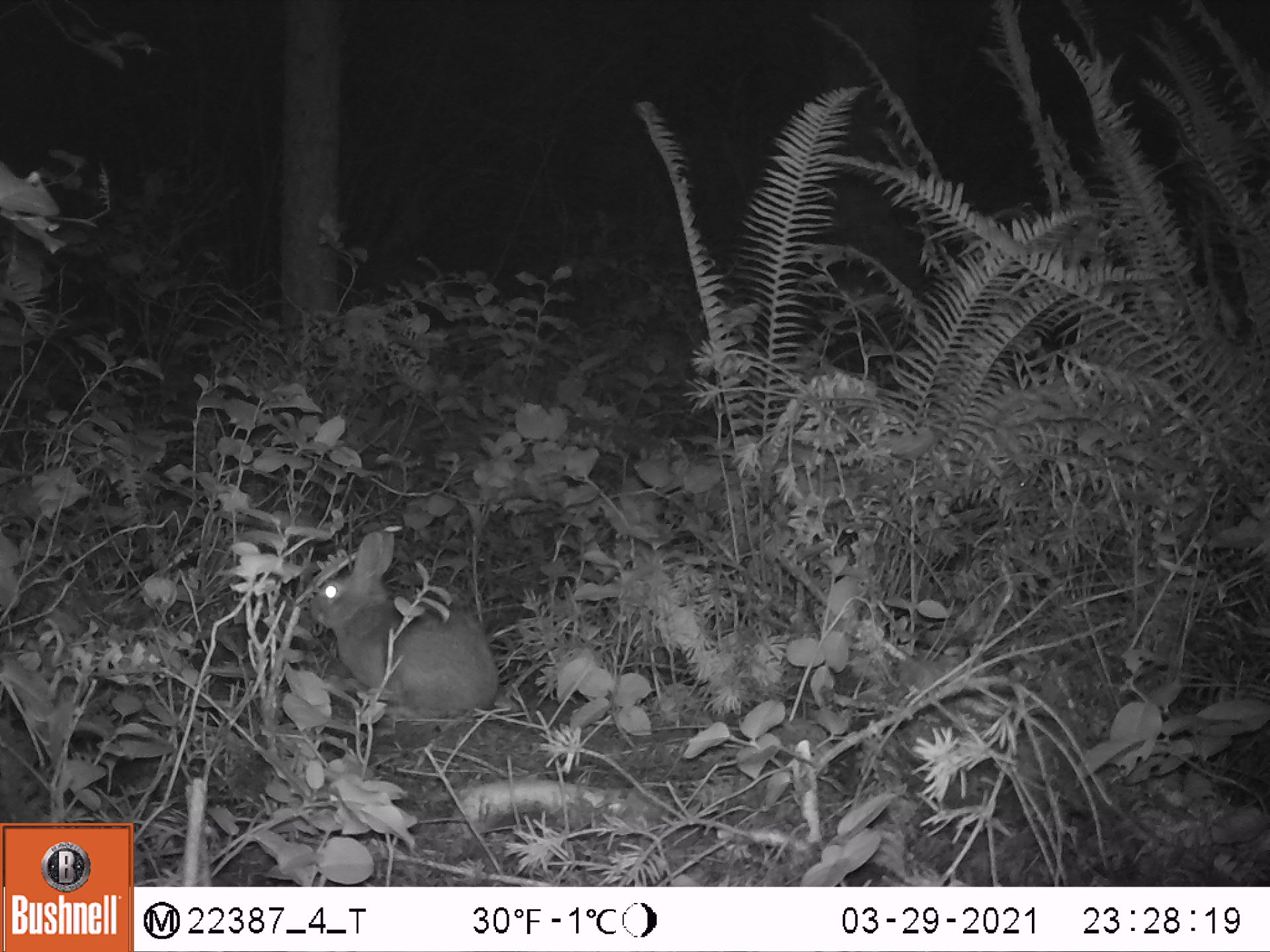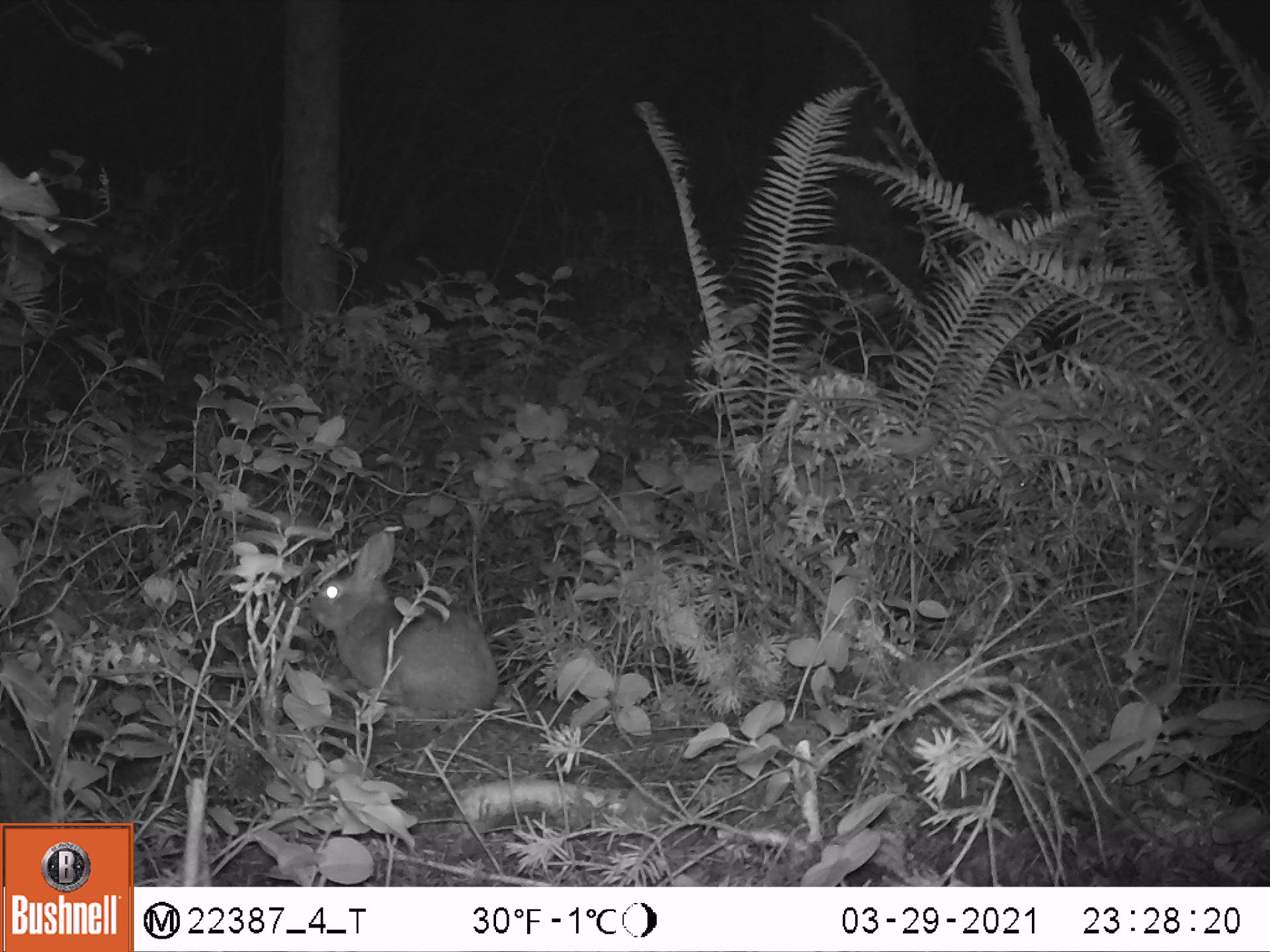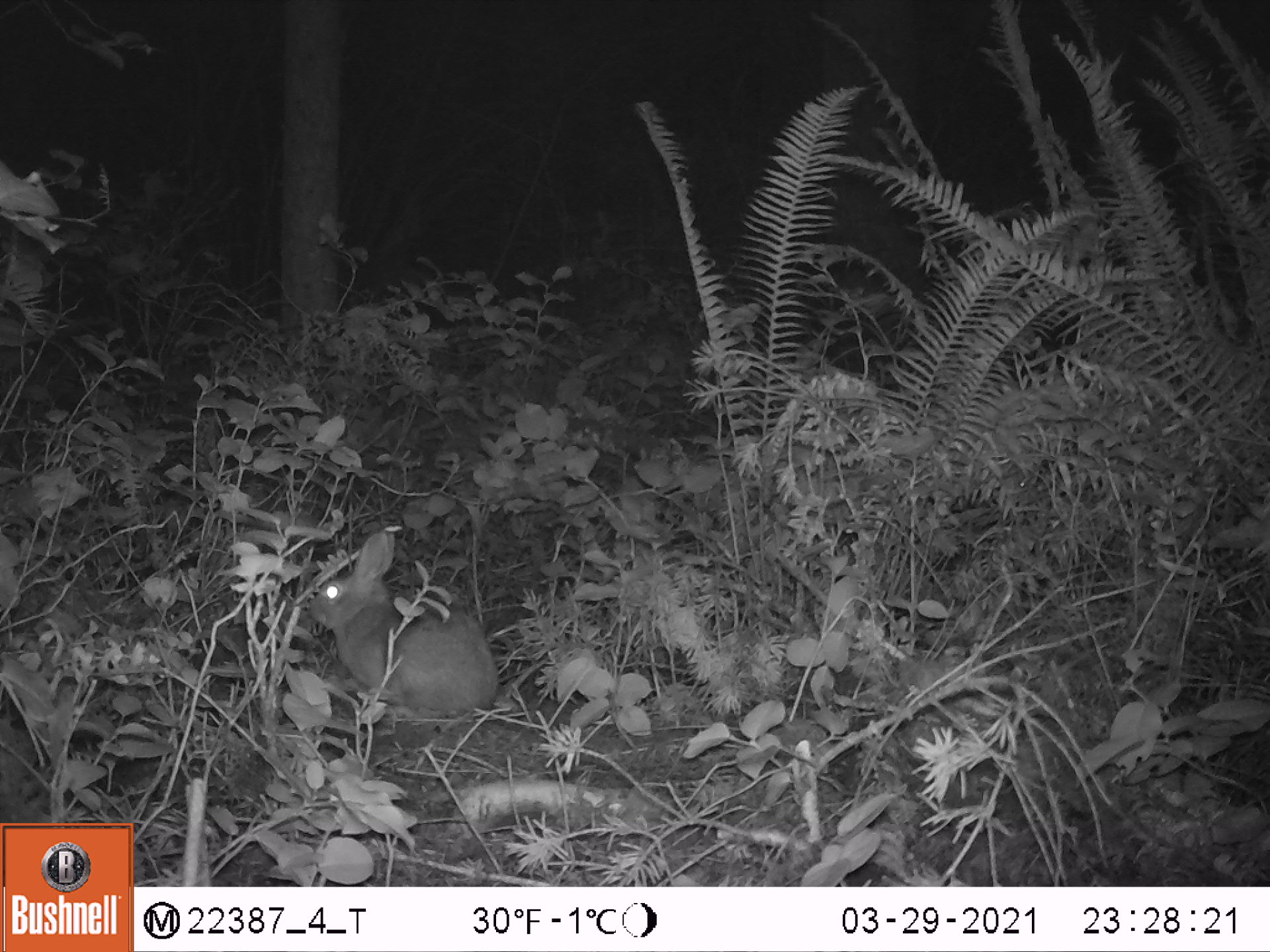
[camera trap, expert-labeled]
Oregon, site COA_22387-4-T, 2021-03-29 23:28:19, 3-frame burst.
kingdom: Animalia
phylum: Chordata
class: Mammalia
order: Lagomorpha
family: Leporidae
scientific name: Leporidae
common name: hares and rabbits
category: leporidae family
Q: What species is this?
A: Leporidae family (hares and rabbits) (Leporidae).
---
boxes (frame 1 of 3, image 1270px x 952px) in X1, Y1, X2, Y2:
leporidae family: 304, 529, 502, 734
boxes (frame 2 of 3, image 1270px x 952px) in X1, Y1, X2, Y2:
leporidae family: 311, 523, 502, 725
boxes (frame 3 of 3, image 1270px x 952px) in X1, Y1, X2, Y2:
leporidae family: 306, 524, 505, 731